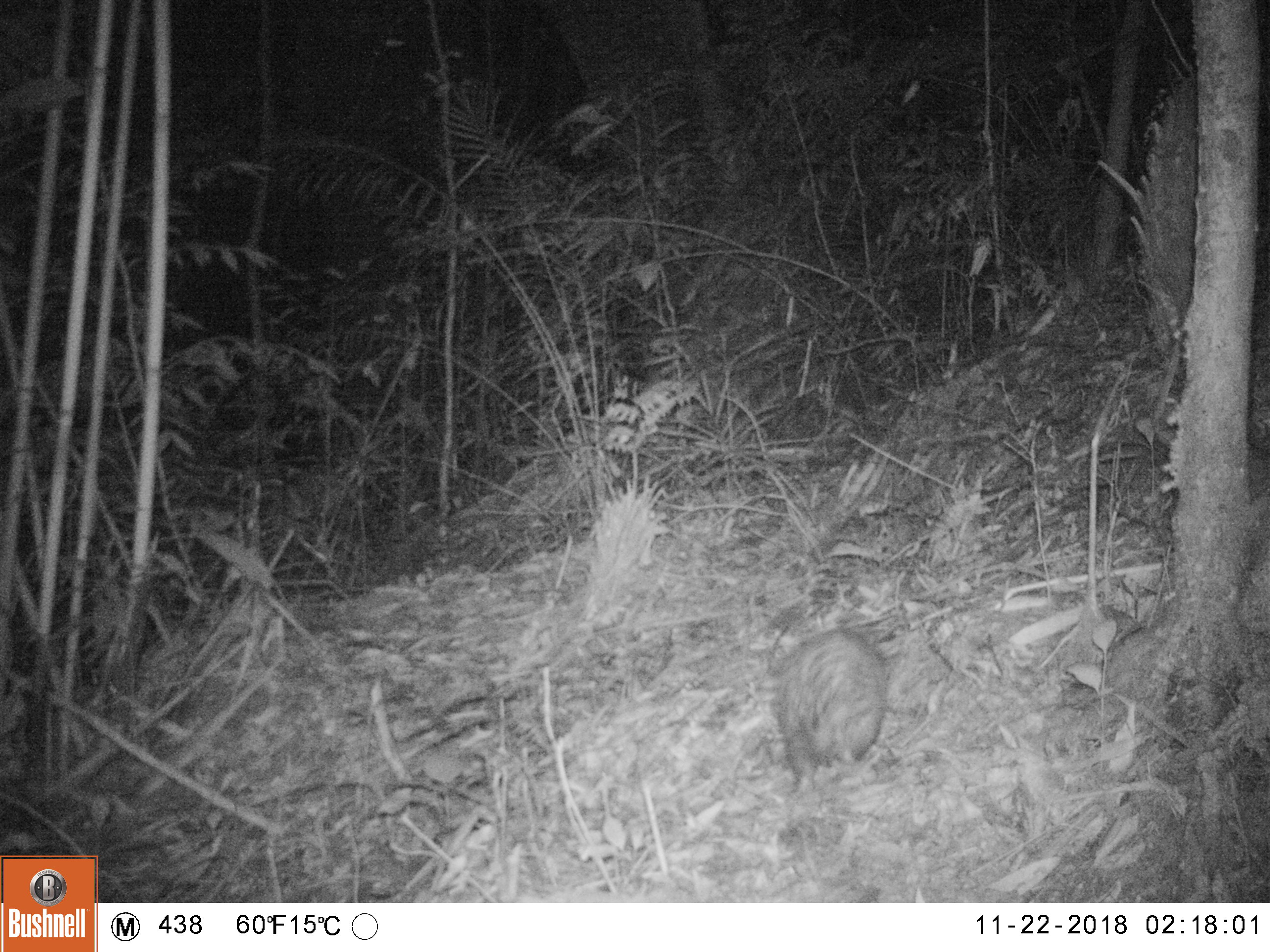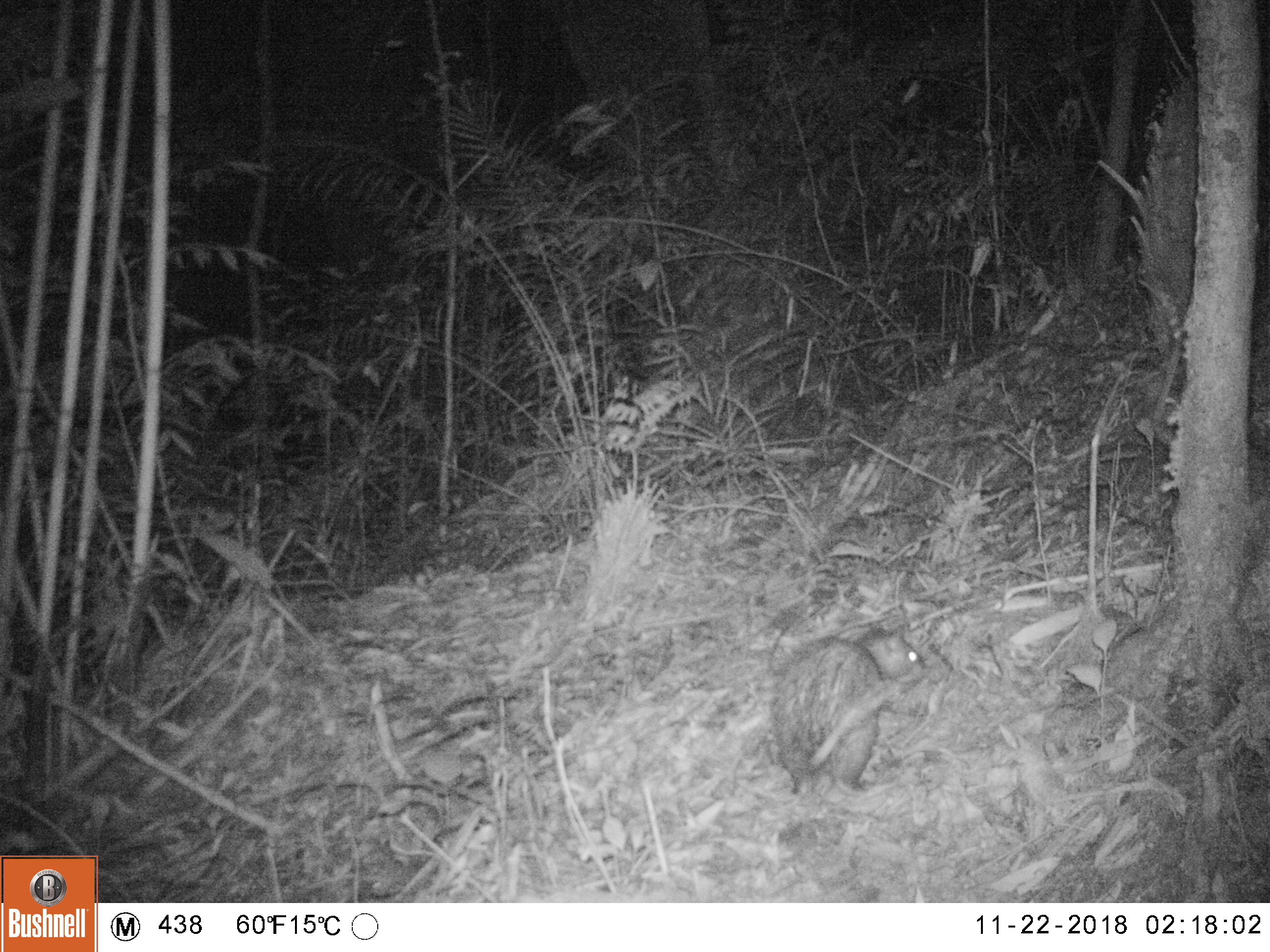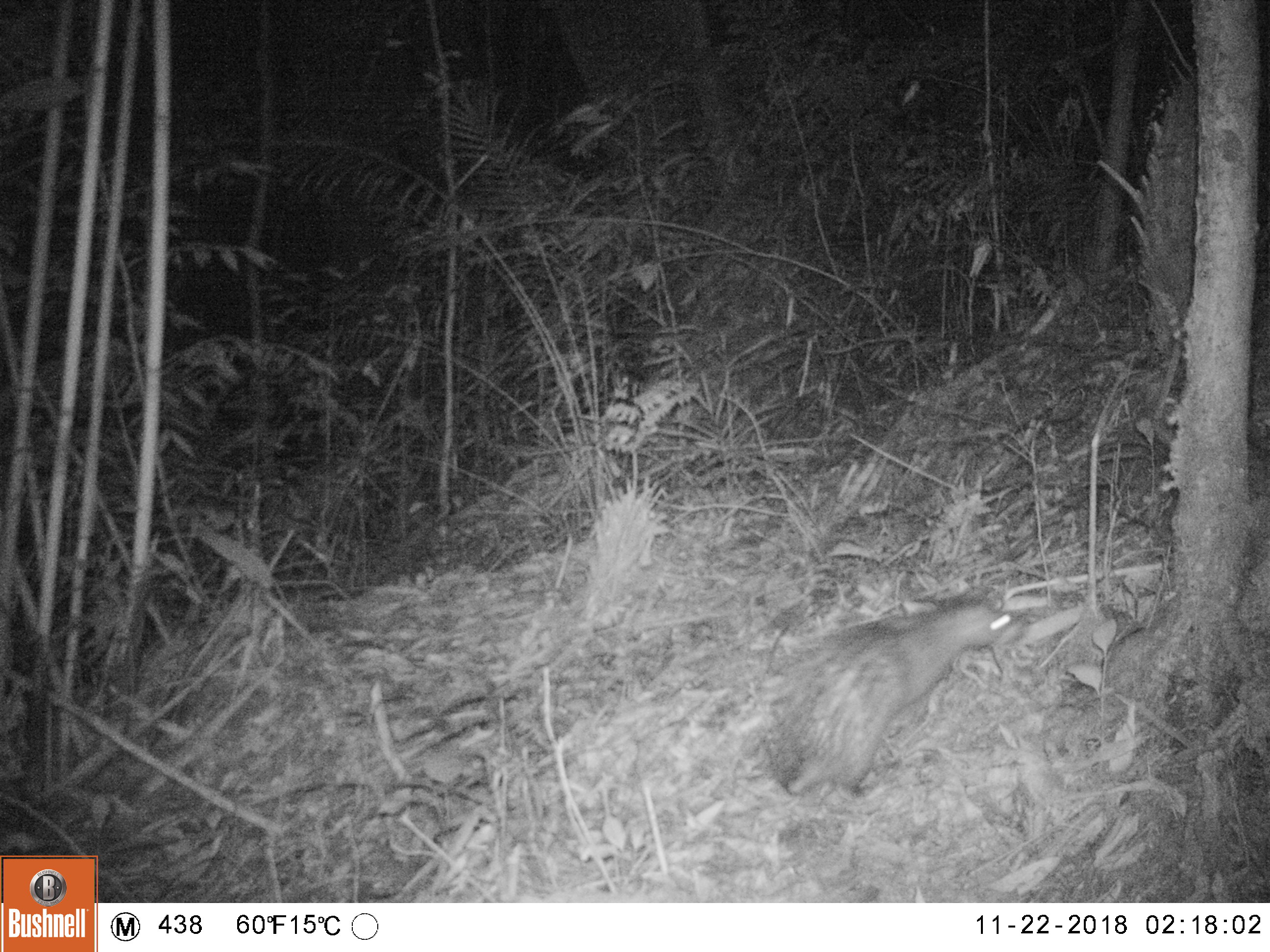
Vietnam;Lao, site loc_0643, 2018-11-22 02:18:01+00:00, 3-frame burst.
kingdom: Animalia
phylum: Chordata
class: Mammalia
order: Rodentia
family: Hystricidae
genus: Atherurus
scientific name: Atherurus macrourus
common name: asiatic brush-tailed porcupine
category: asiatic brush tailed porcupine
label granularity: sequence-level